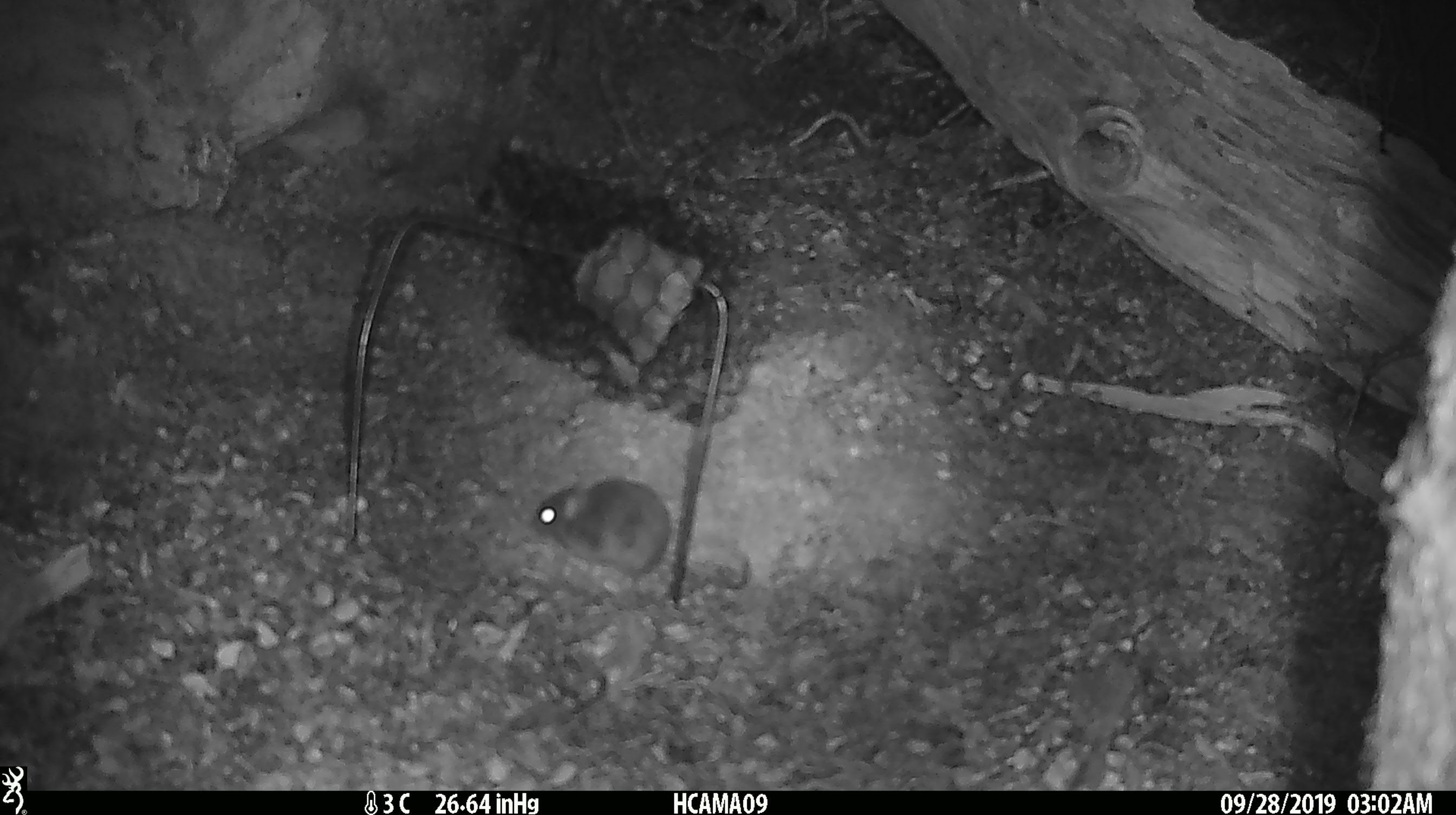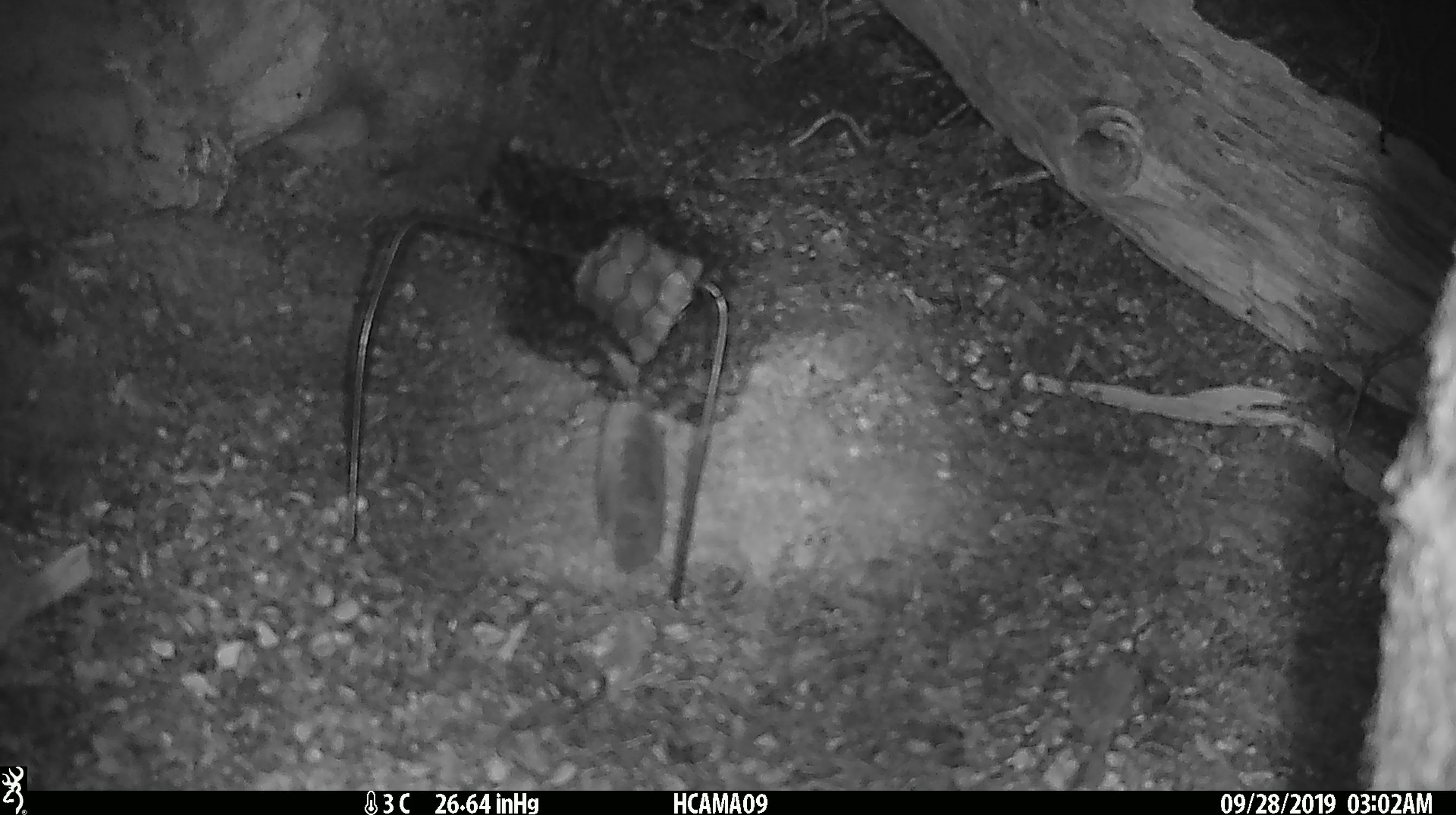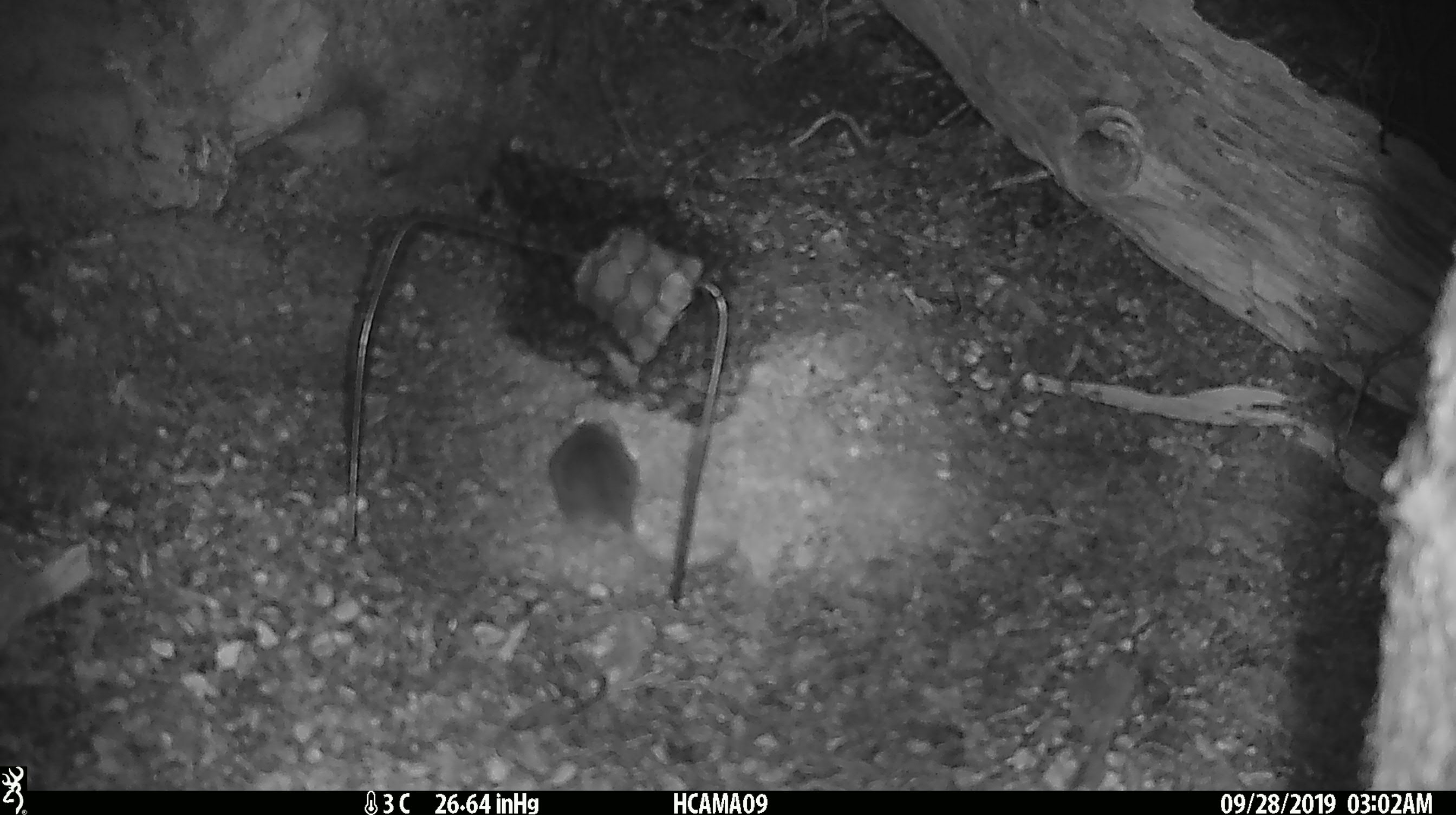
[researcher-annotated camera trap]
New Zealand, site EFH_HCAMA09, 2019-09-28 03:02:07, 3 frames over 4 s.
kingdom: Animalia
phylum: Chordata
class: Mammalia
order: Rodentia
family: Muridae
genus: Mus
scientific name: Mus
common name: mouse